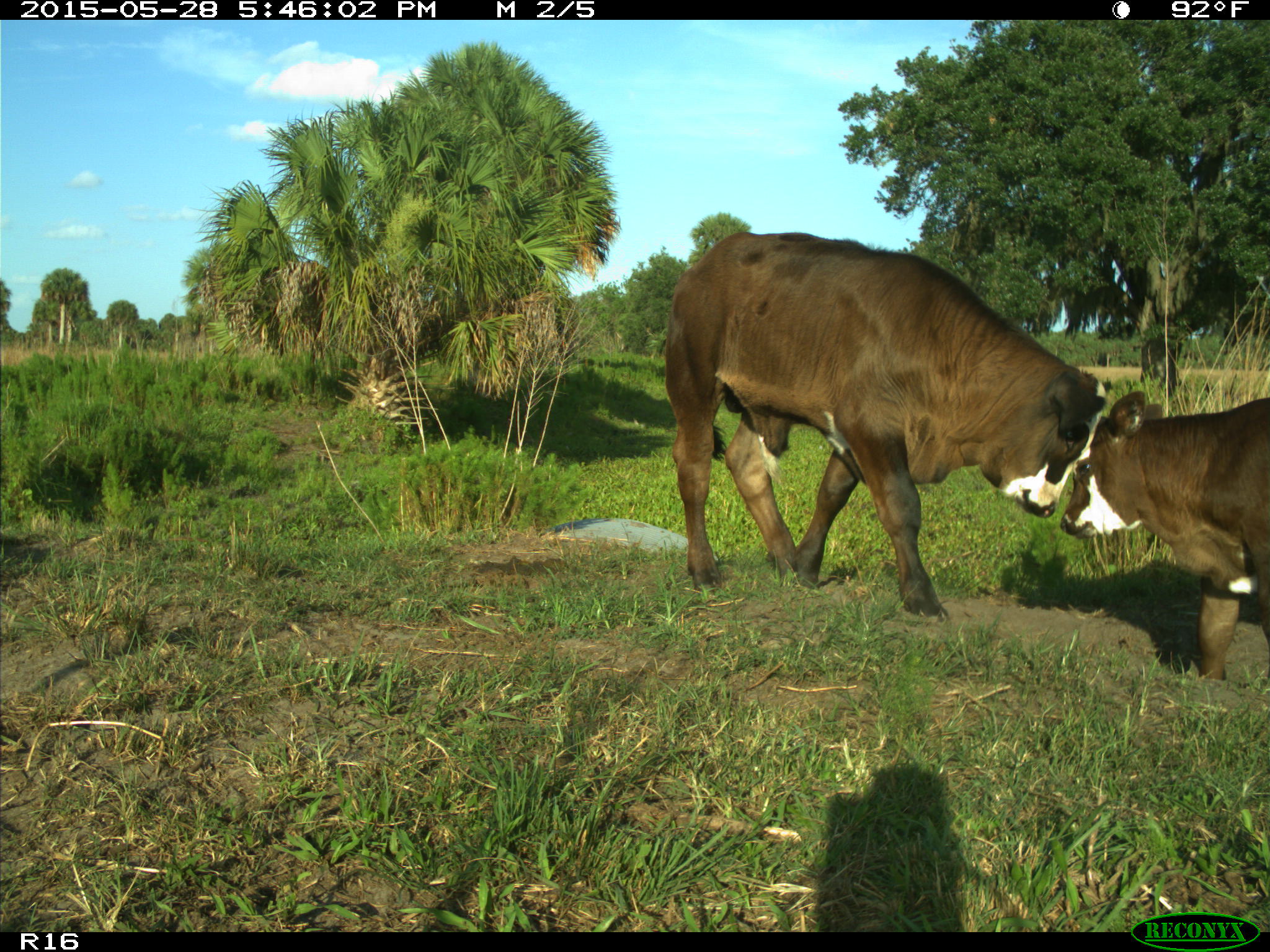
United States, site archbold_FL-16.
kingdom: Animalia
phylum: Chordata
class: Mammalia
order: Artiodactyla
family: Bovidae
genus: Bos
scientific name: Bos taurus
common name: domestic cow